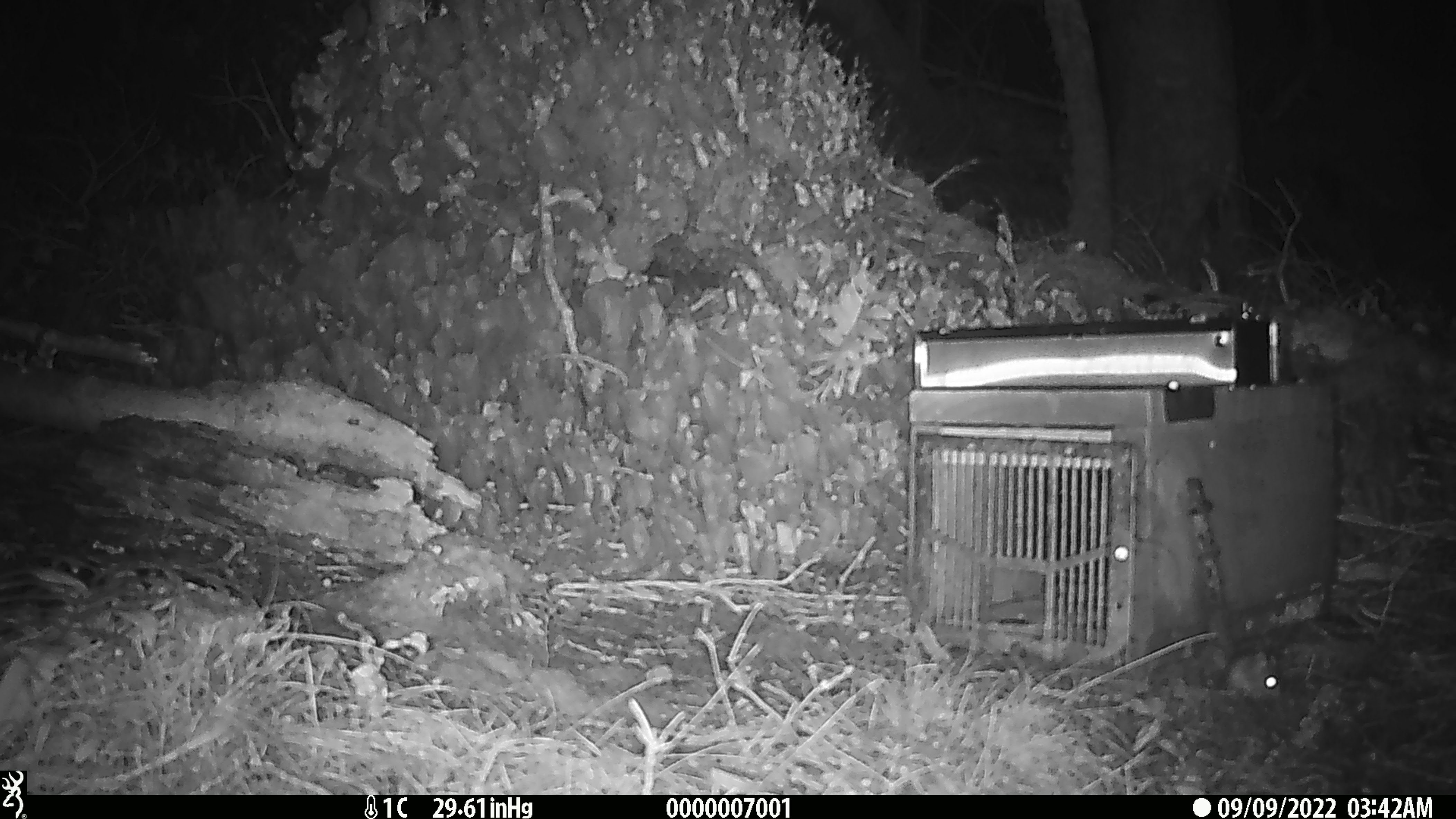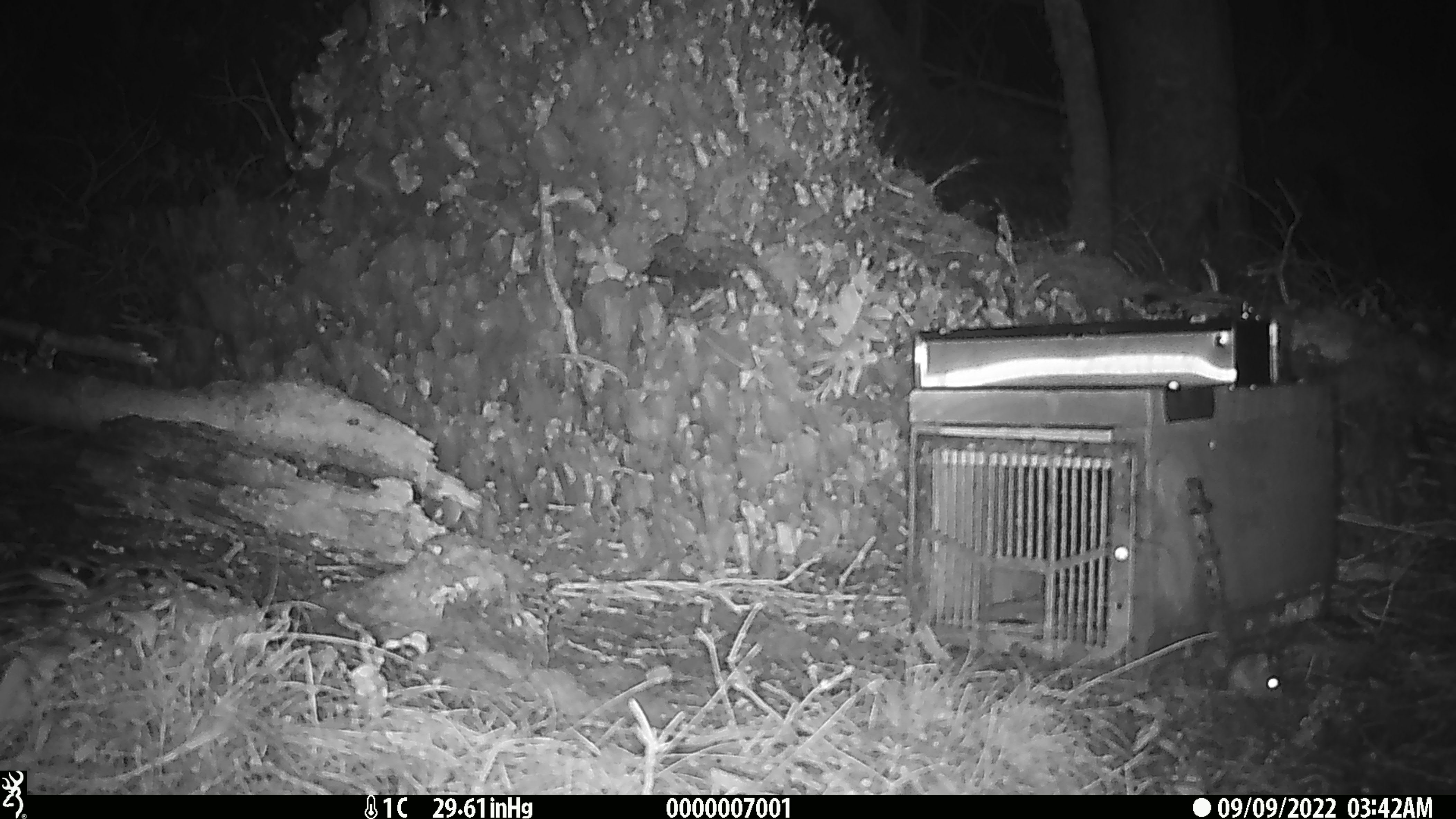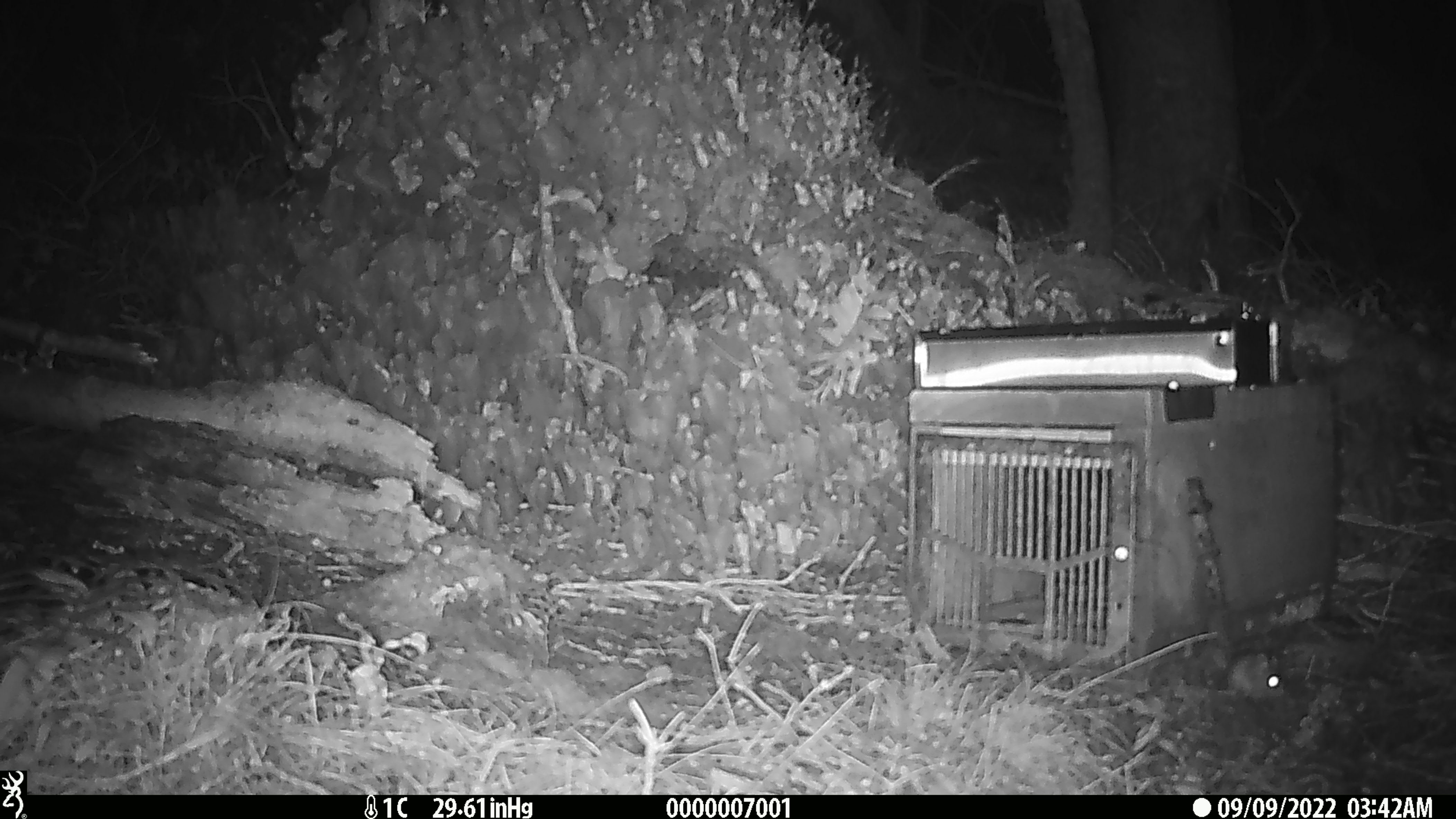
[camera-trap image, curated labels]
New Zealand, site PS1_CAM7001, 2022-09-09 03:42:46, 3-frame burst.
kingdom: Animalia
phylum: Chordata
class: Mammalia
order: Rodentia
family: Muridae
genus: Mus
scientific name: Mus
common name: mouse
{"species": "mouse (Mus)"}